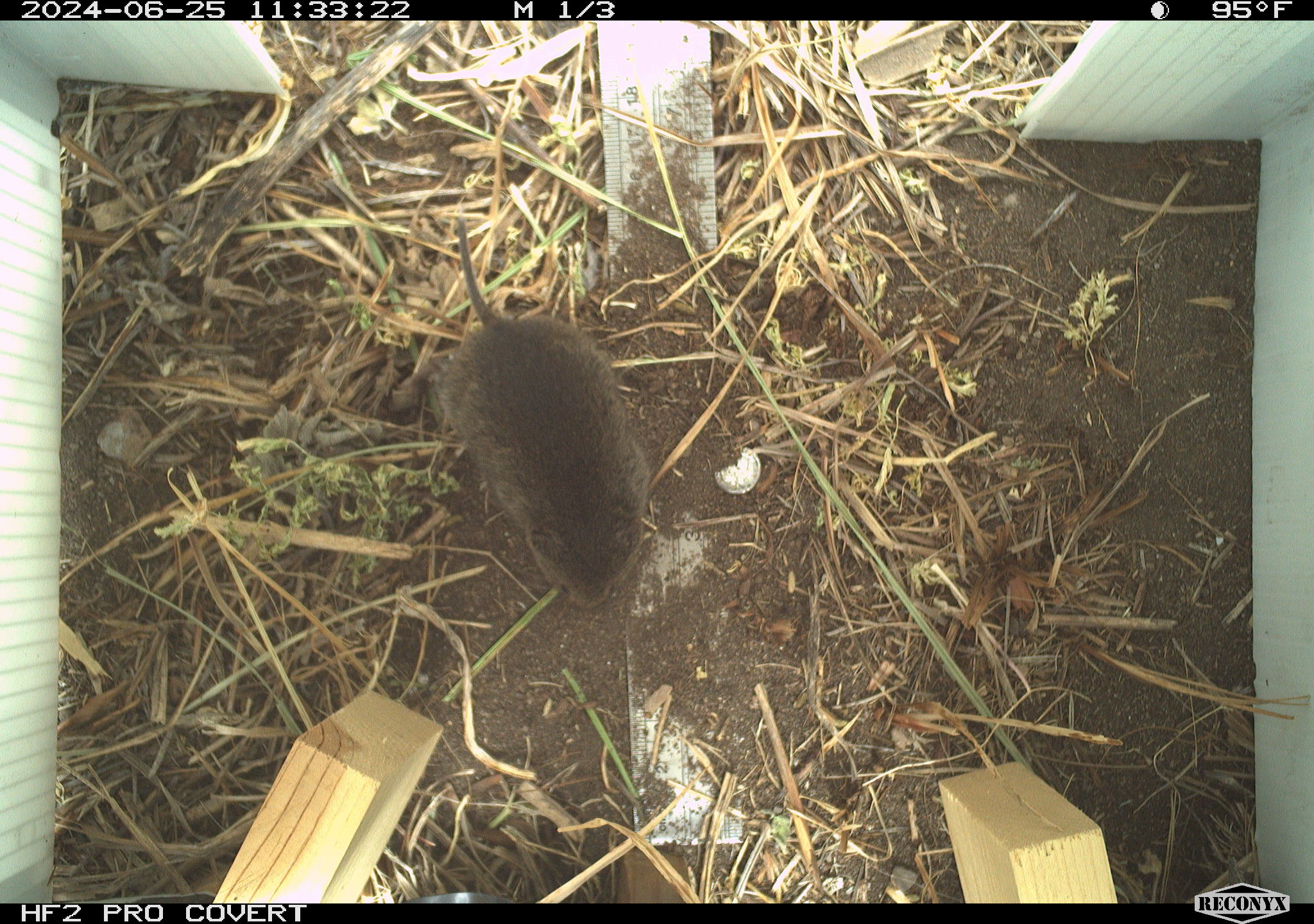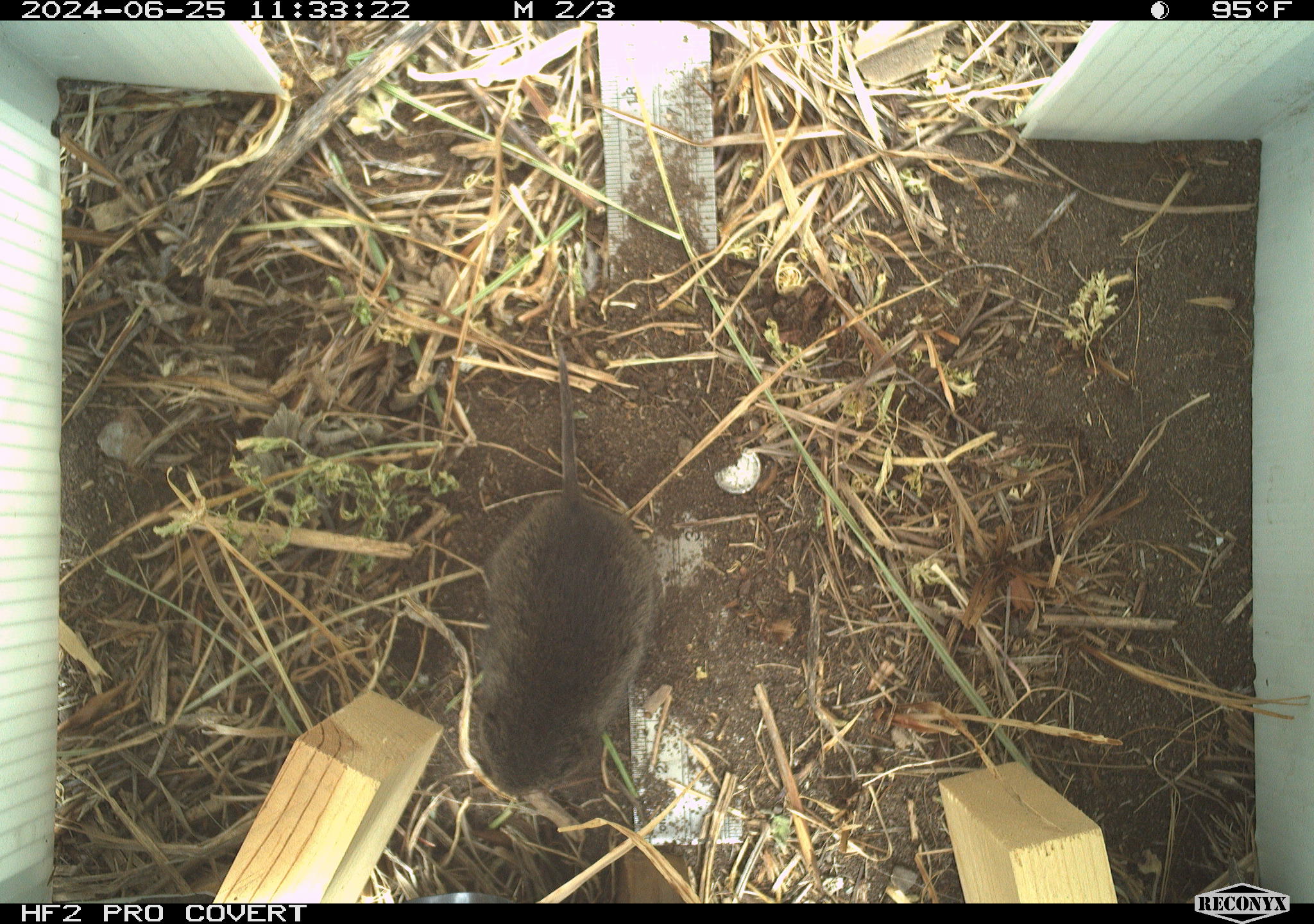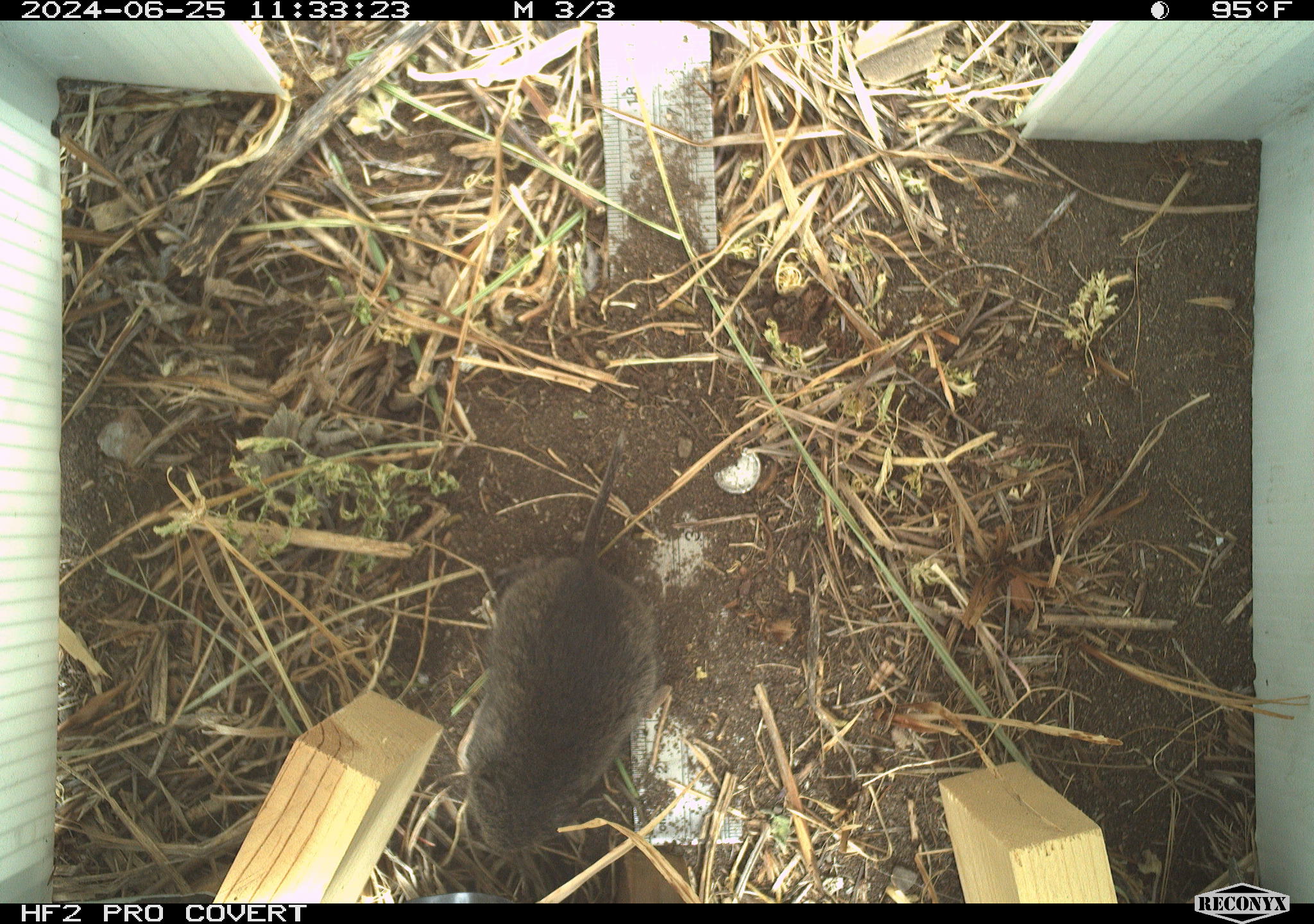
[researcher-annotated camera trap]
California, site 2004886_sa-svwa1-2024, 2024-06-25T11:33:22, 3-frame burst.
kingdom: Animalia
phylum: Chordata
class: Mammalia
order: Rodentia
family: Cricetidae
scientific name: Arvicolinae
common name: voles, lemmings, and muskrats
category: arvicolinae subfamily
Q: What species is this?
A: Arvicolinae subfamily (voles, lemmings, and muskrats) (Arvicolinae).